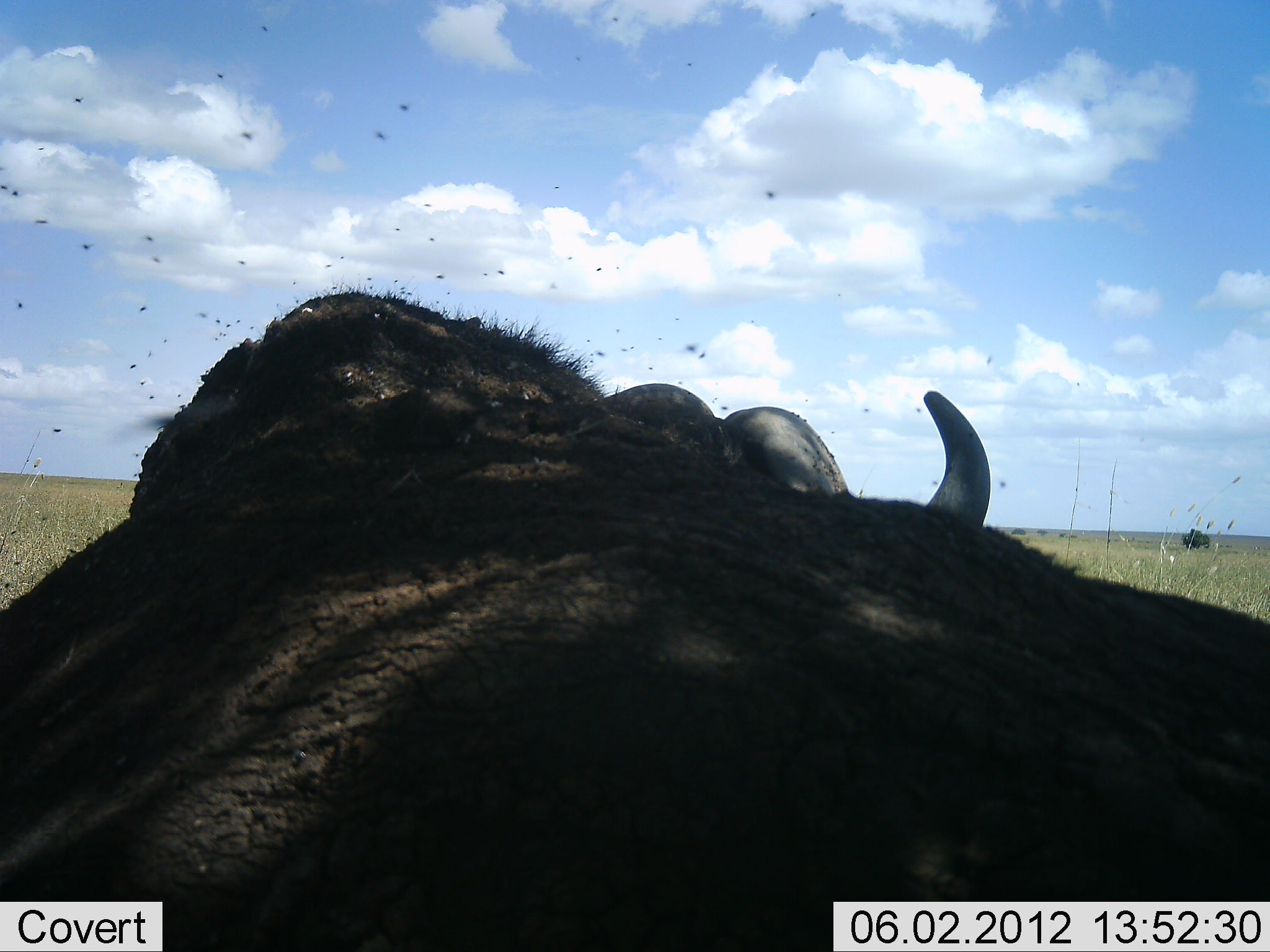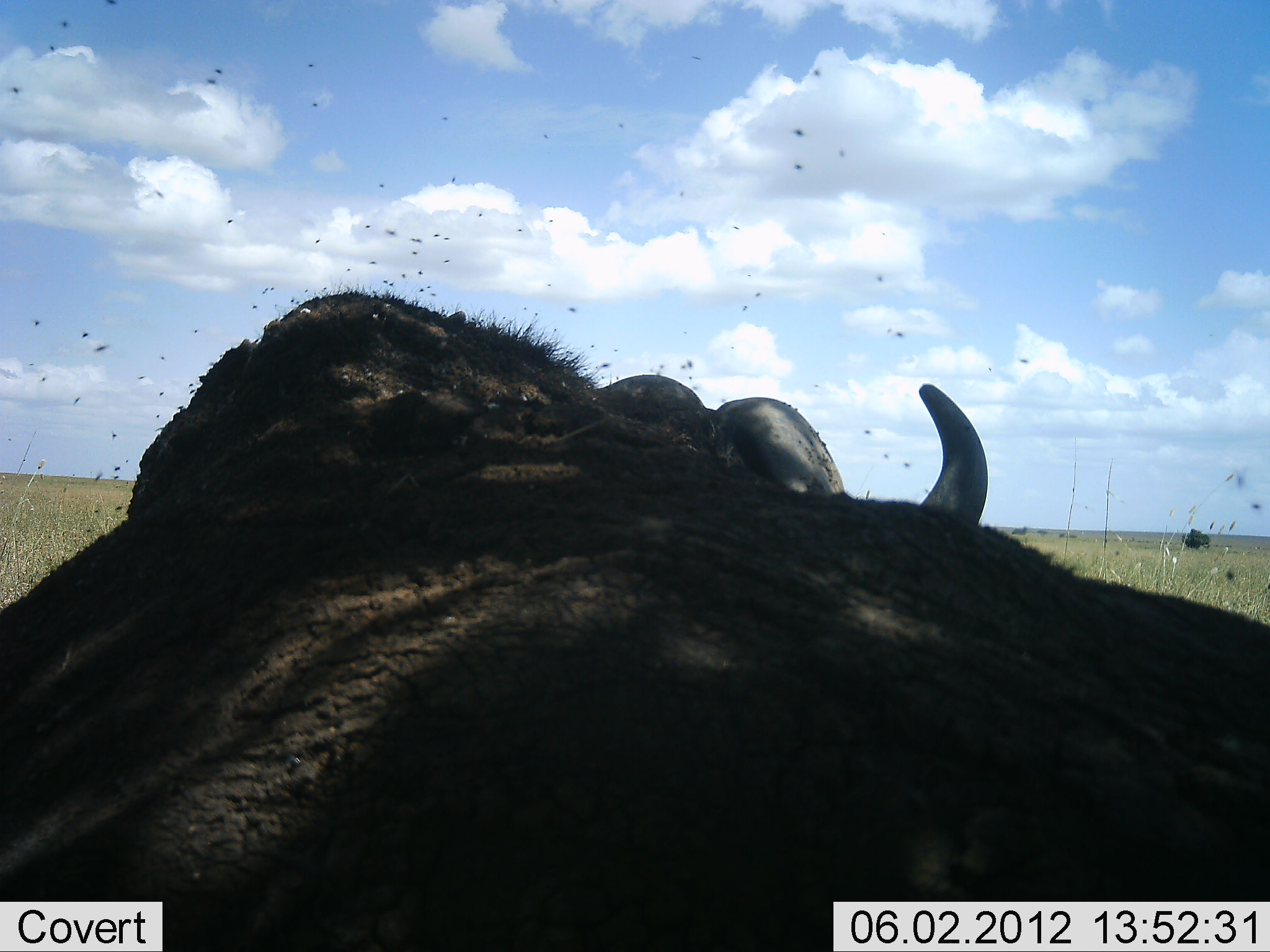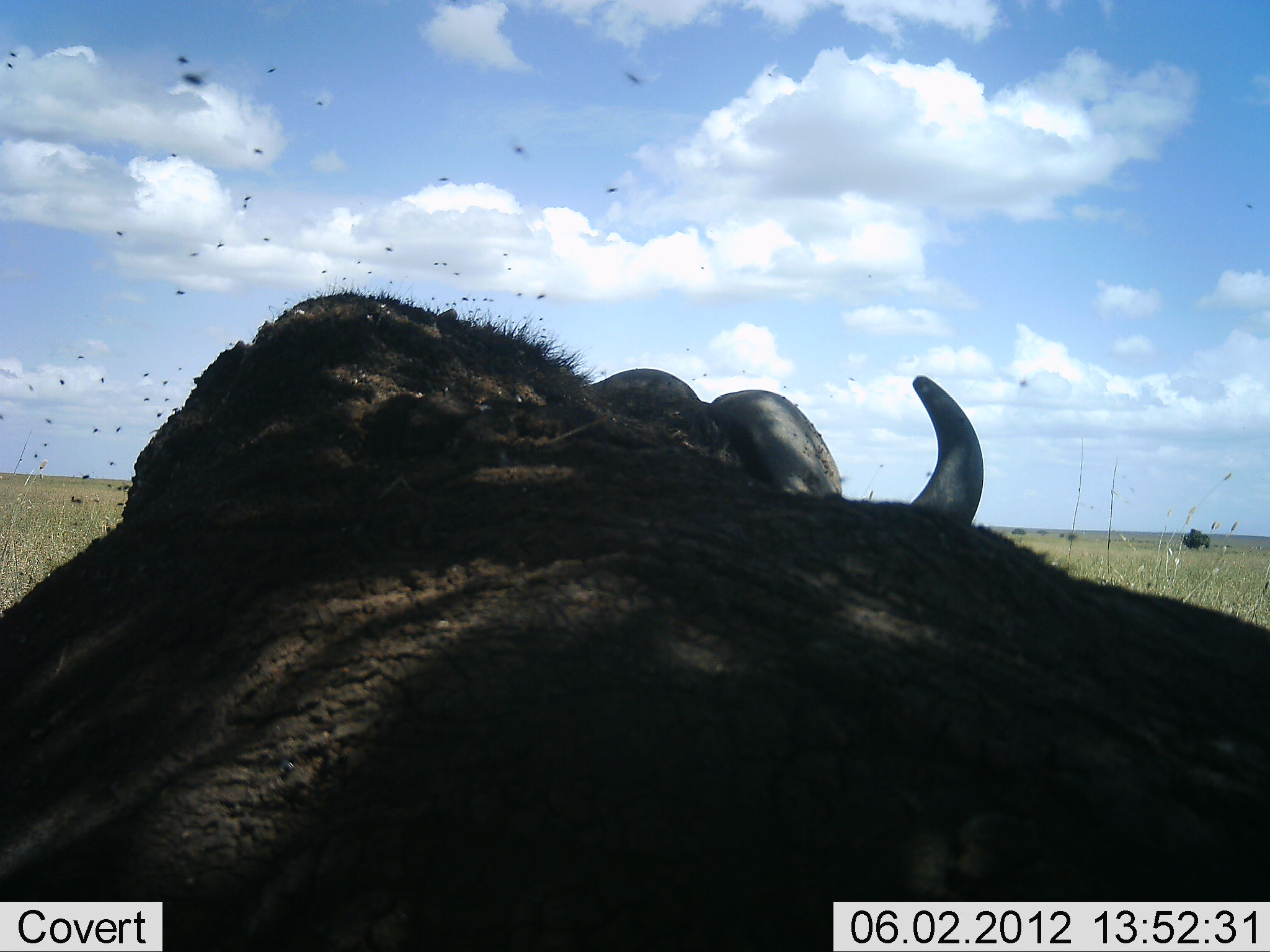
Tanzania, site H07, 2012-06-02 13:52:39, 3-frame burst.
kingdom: Animalia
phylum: Chordata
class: Mammalia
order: Artiodactyla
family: Bovidae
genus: Syncerus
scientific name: Syncerus caffer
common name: cape buffalo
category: buffalo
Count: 1.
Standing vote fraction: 50%.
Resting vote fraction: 60%.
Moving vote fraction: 0%.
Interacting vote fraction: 0%.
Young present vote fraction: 0%.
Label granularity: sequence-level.